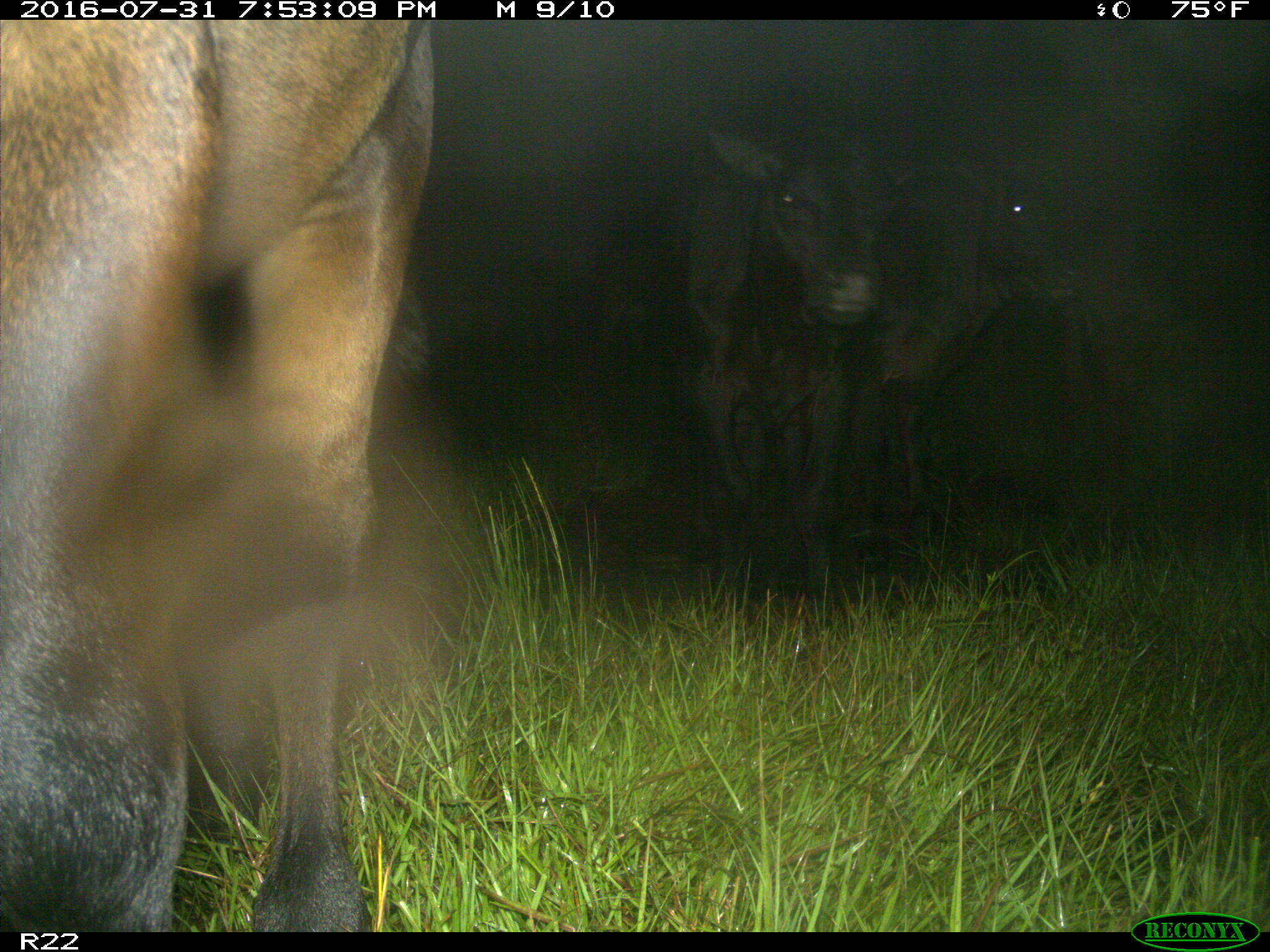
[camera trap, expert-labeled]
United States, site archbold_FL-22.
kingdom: Animalia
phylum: Chordata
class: Mammalia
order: Artiodactyla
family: Bovidae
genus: Bos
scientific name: Bos taurus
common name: domestic cow